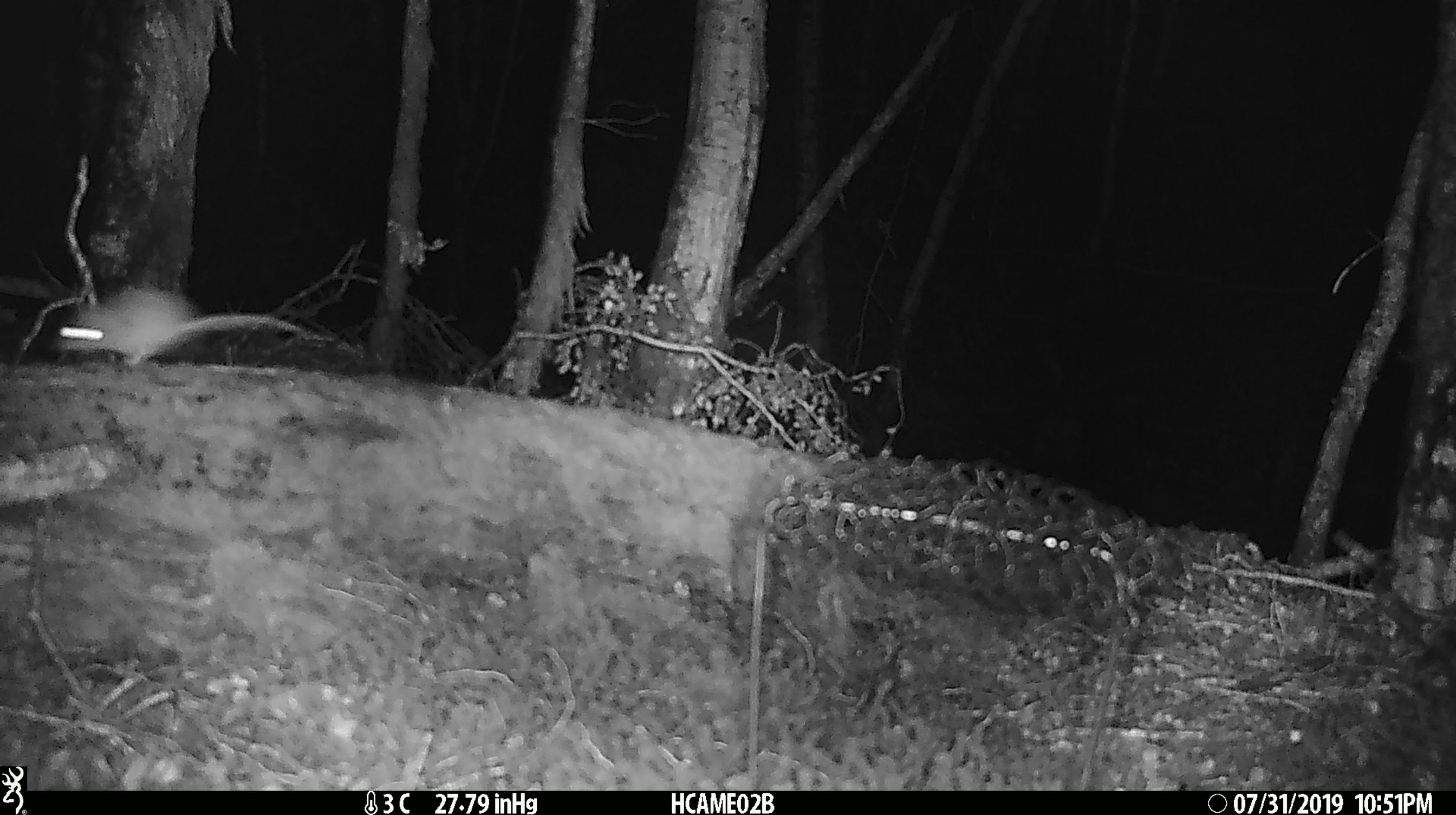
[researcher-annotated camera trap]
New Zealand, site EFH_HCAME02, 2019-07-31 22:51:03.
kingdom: Animalia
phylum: Chordata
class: Mammalia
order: Rodentia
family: Muridae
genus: Mus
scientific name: Mus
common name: mouse